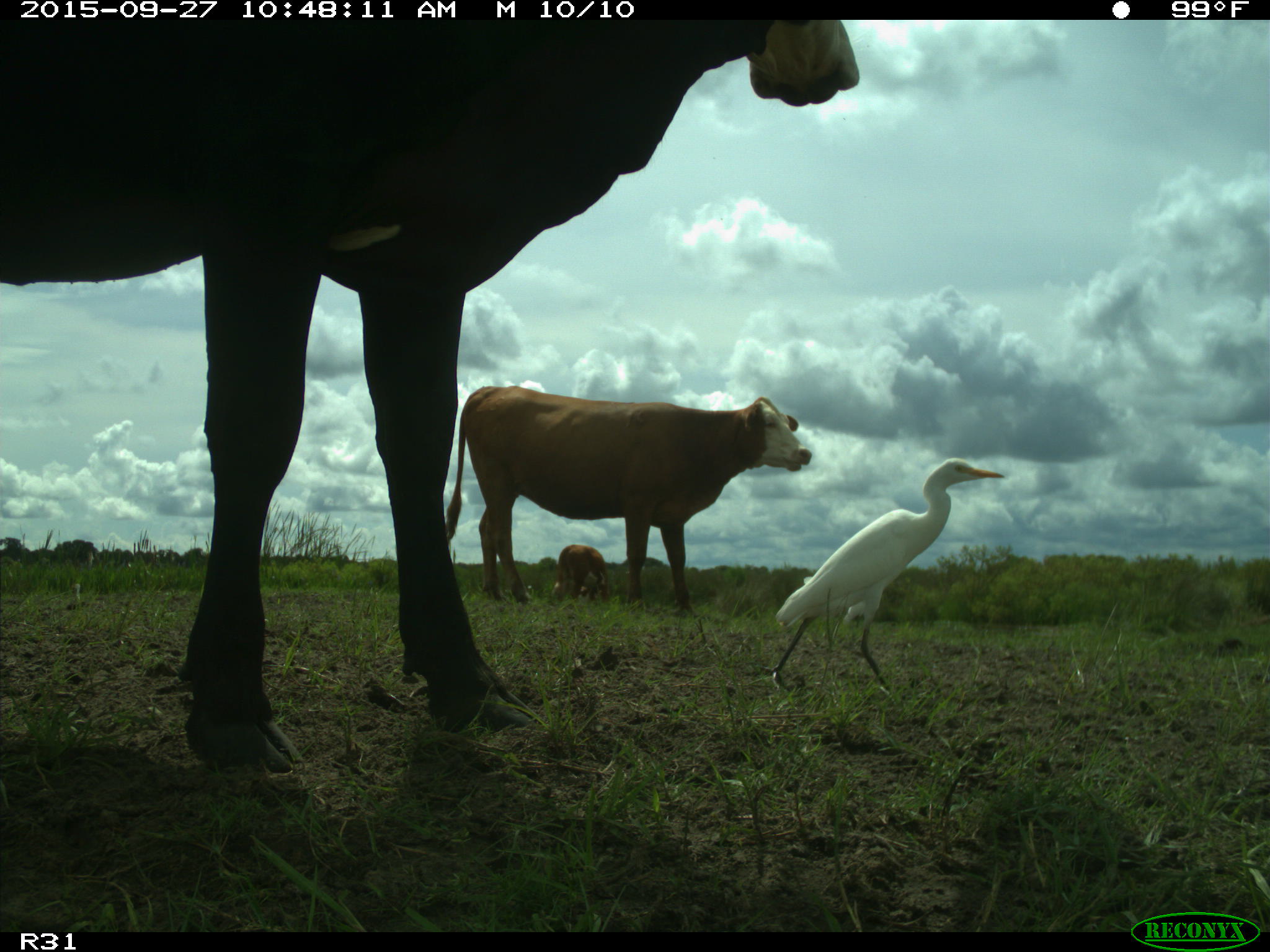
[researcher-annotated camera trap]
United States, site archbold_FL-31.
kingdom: Animalia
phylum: Chordata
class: Mammalia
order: Artiodactyla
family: Bovidae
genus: Bos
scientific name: Bos taurus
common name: domestic cow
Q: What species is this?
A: Bos taurus (domestic cow).